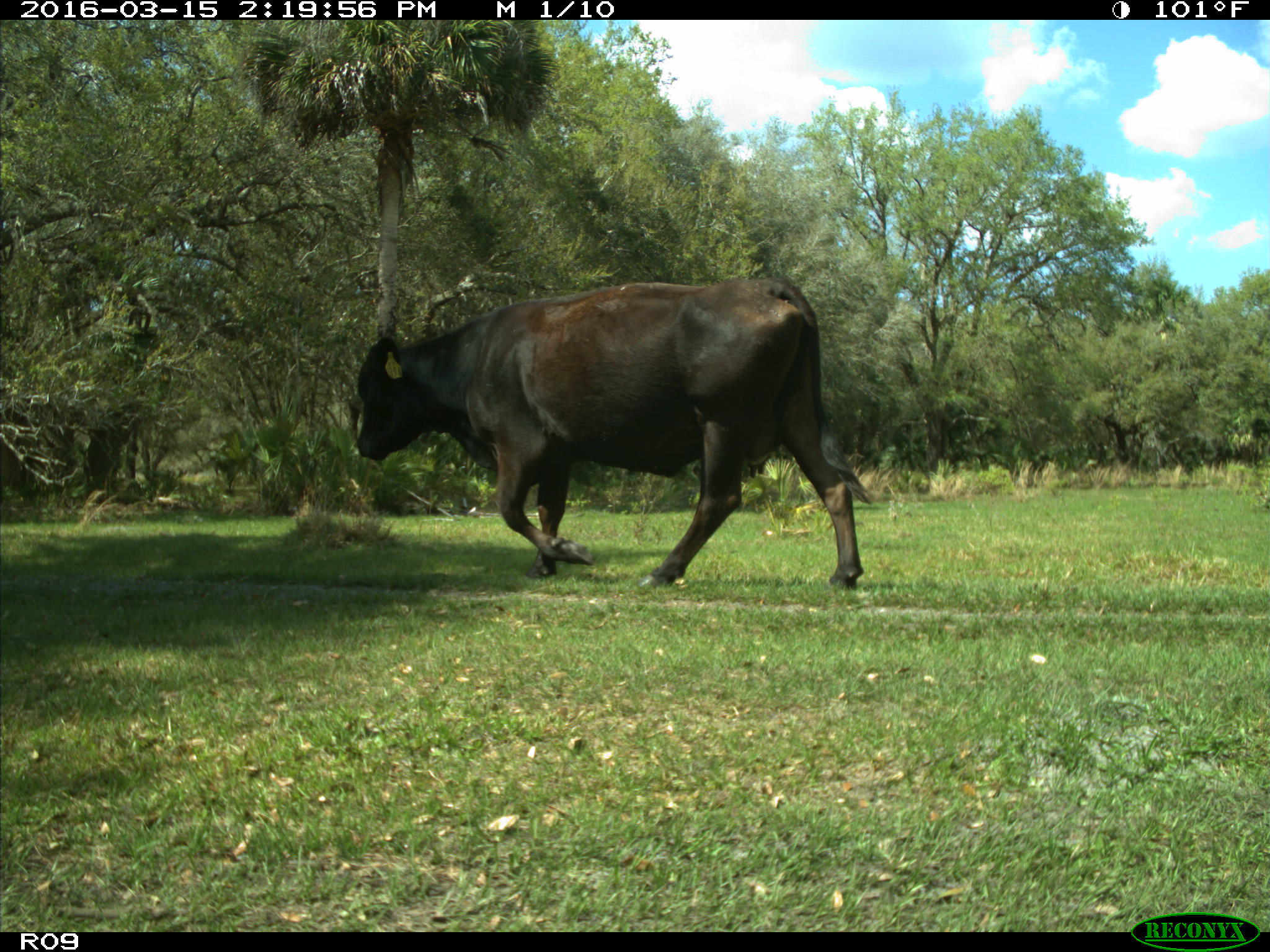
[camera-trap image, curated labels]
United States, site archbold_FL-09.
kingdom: Animalia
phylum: Chordata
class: Mammalia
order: Artiodactyla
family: Bovidae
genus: Bos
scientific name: Bos taurus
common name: domestic cow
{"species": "Bos taurus (domestic cow)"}